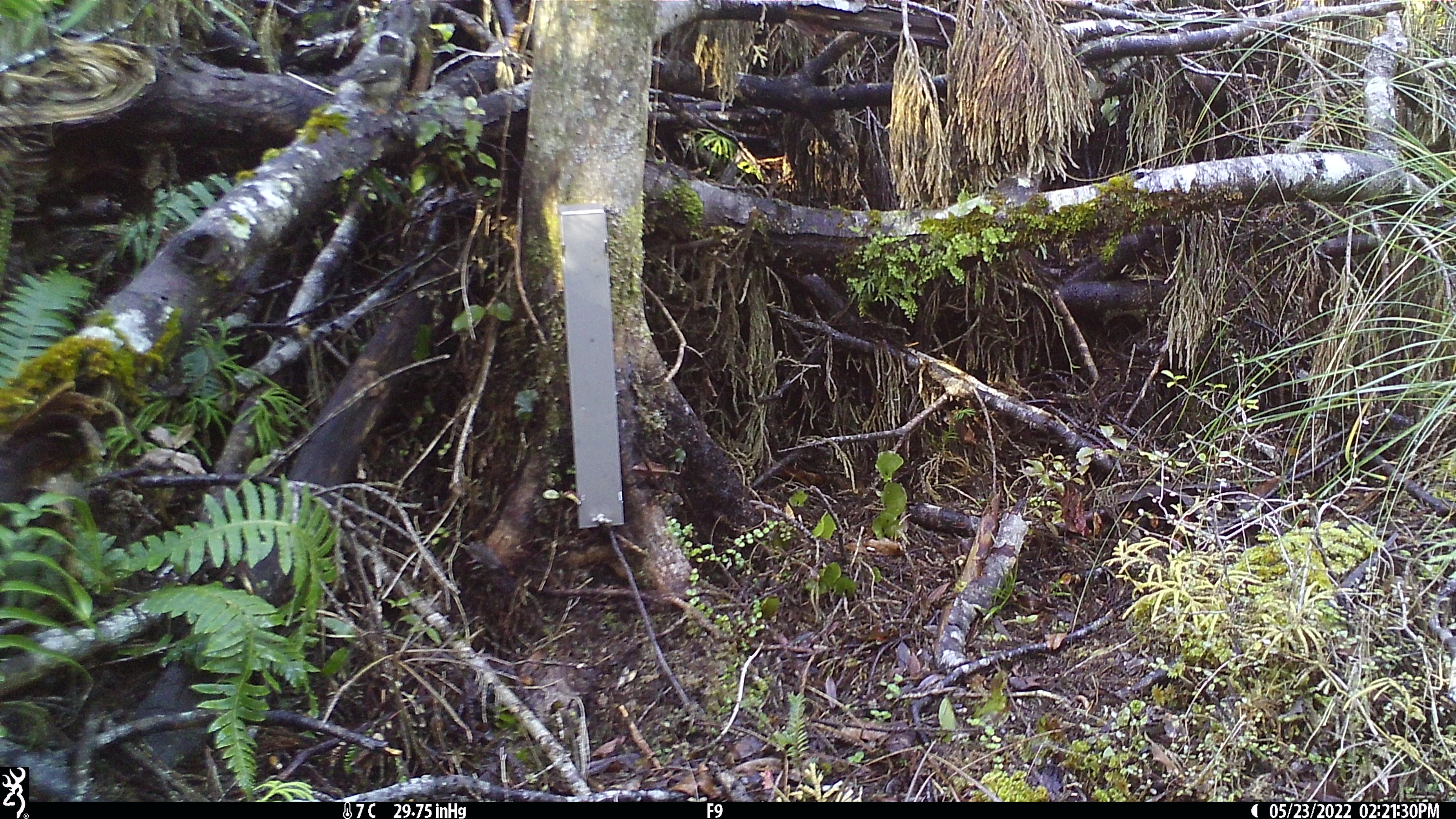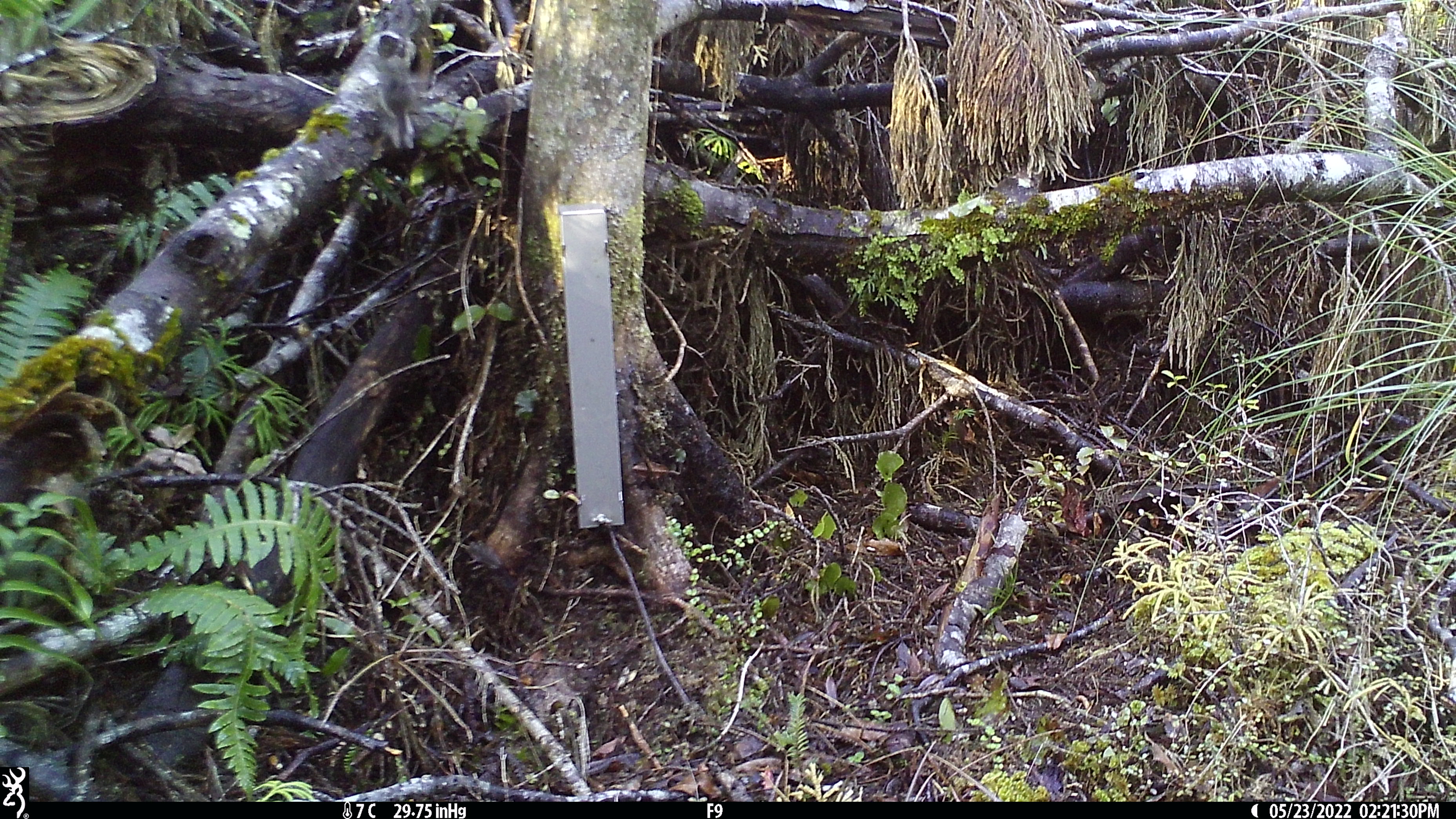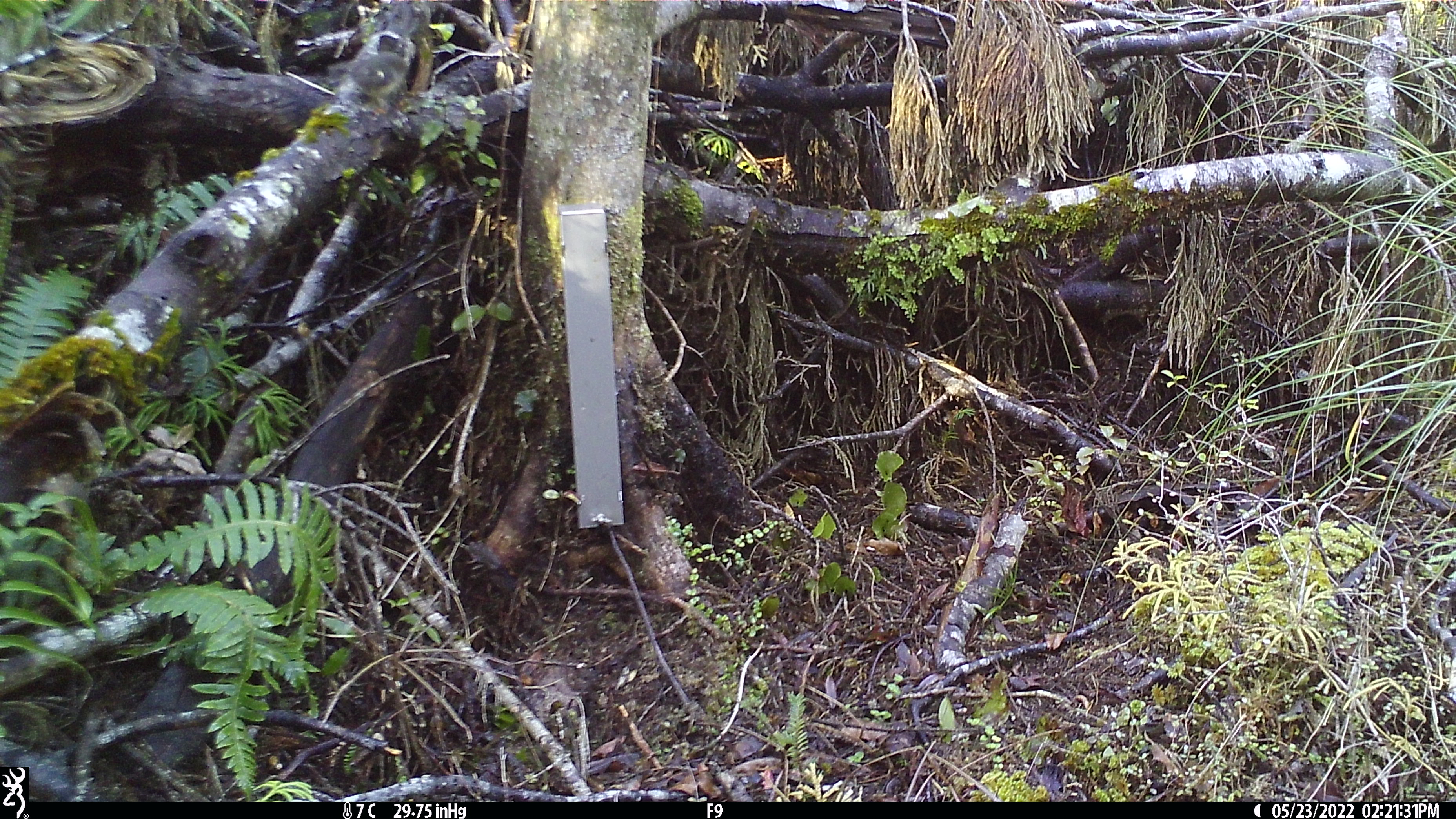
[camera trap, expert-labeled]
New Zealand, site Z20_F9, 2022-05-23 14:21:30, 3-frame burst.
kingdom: Animalia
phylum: Chordata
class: Aves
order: Passeriformes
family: Petroicidae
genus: Petroica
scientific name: Petroica macrocephala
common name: tomtit